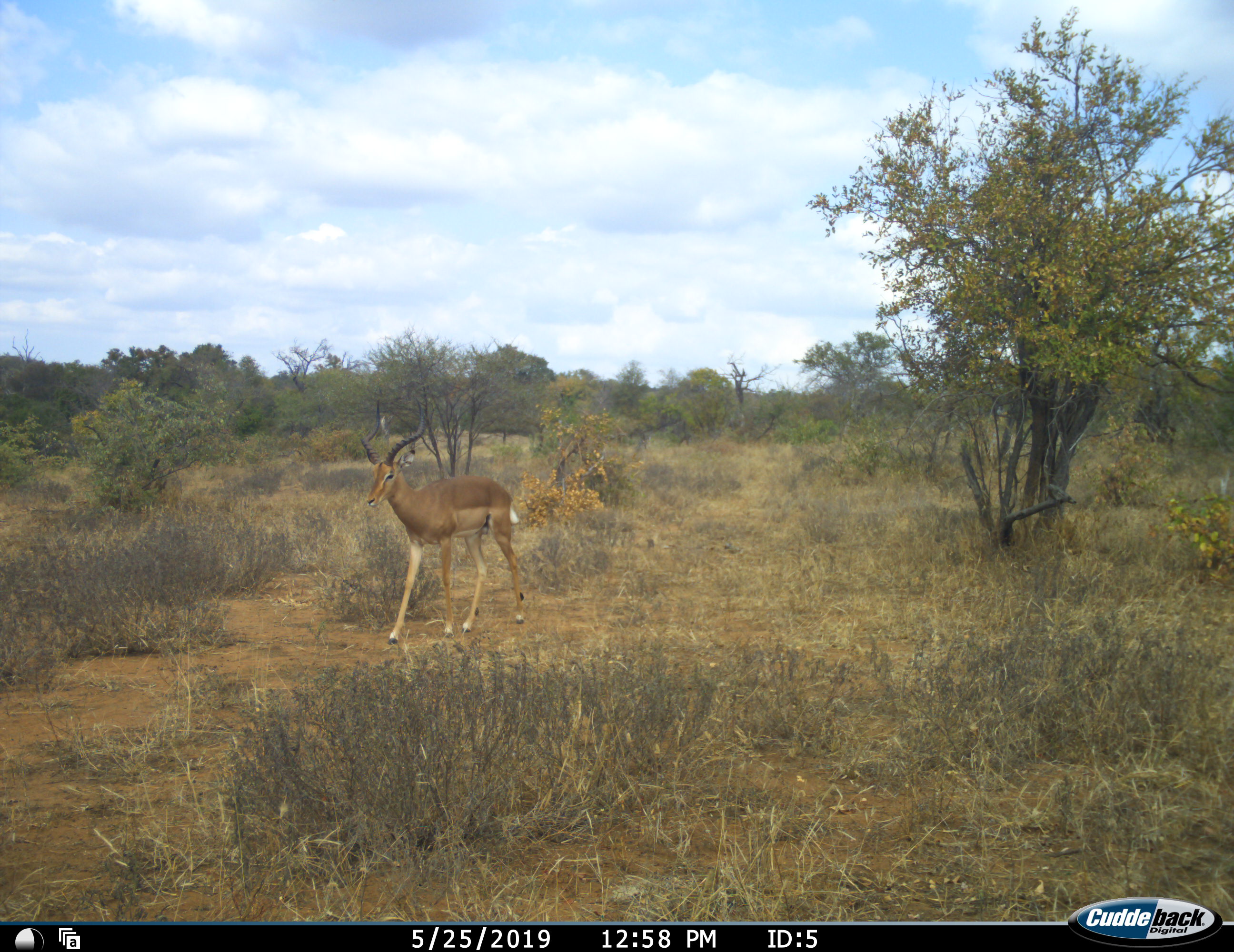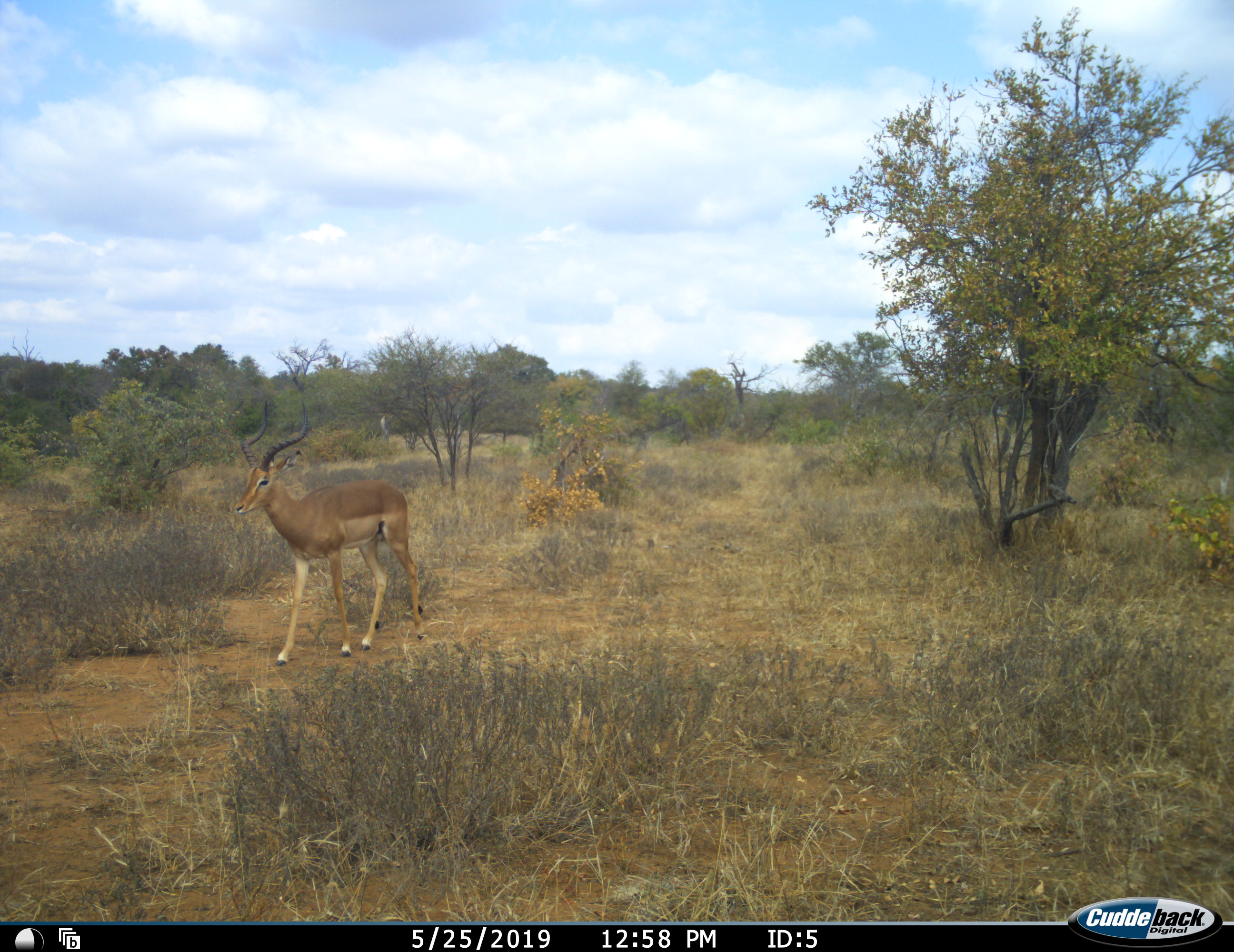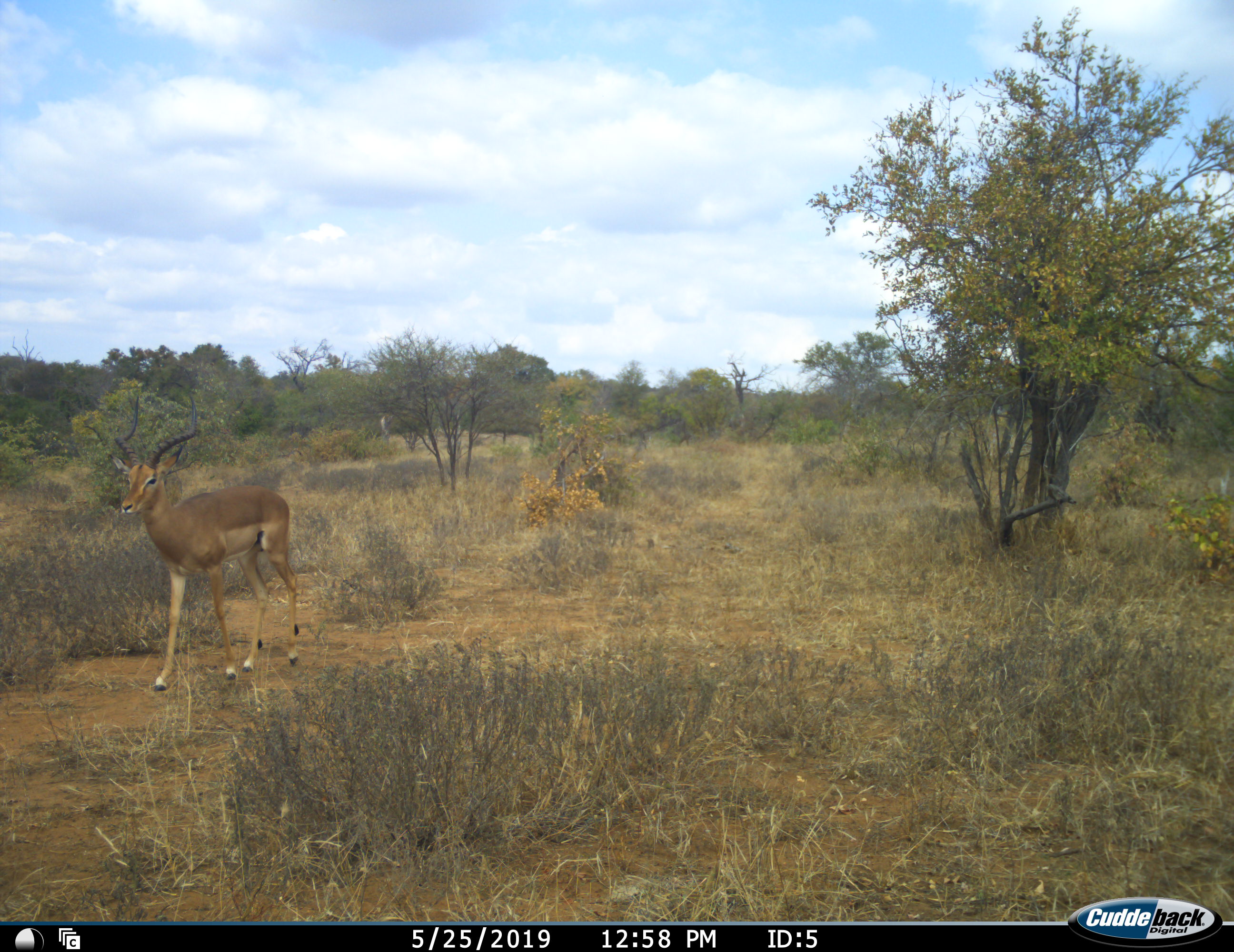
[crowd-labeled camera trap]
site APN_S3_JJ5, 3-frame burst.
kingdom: Animalia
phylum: Chordata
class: Mammalia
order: Artiodactyla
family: Bovidae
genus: Aepyceros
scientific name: Aepyceros melampus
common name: impala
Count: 1.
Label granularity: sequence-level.